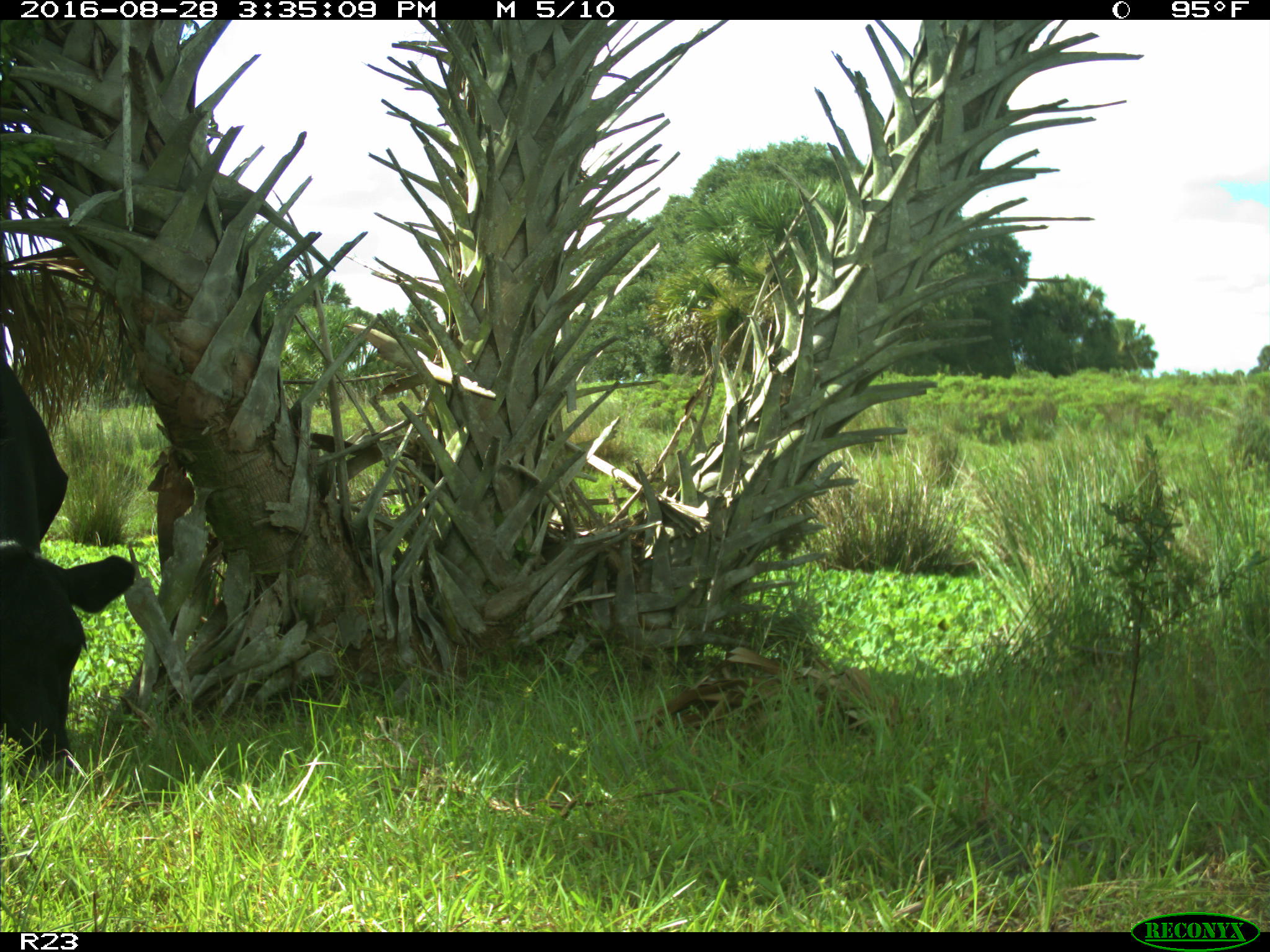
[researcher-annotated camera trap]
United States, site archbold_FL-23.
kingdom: Animalia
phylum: Chordata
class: Mammalia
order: Artiodactyla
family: Bovidae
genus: Bos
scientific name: Bos taurus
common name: domestic cow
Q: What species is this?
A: Bos taurus (domestic cow).